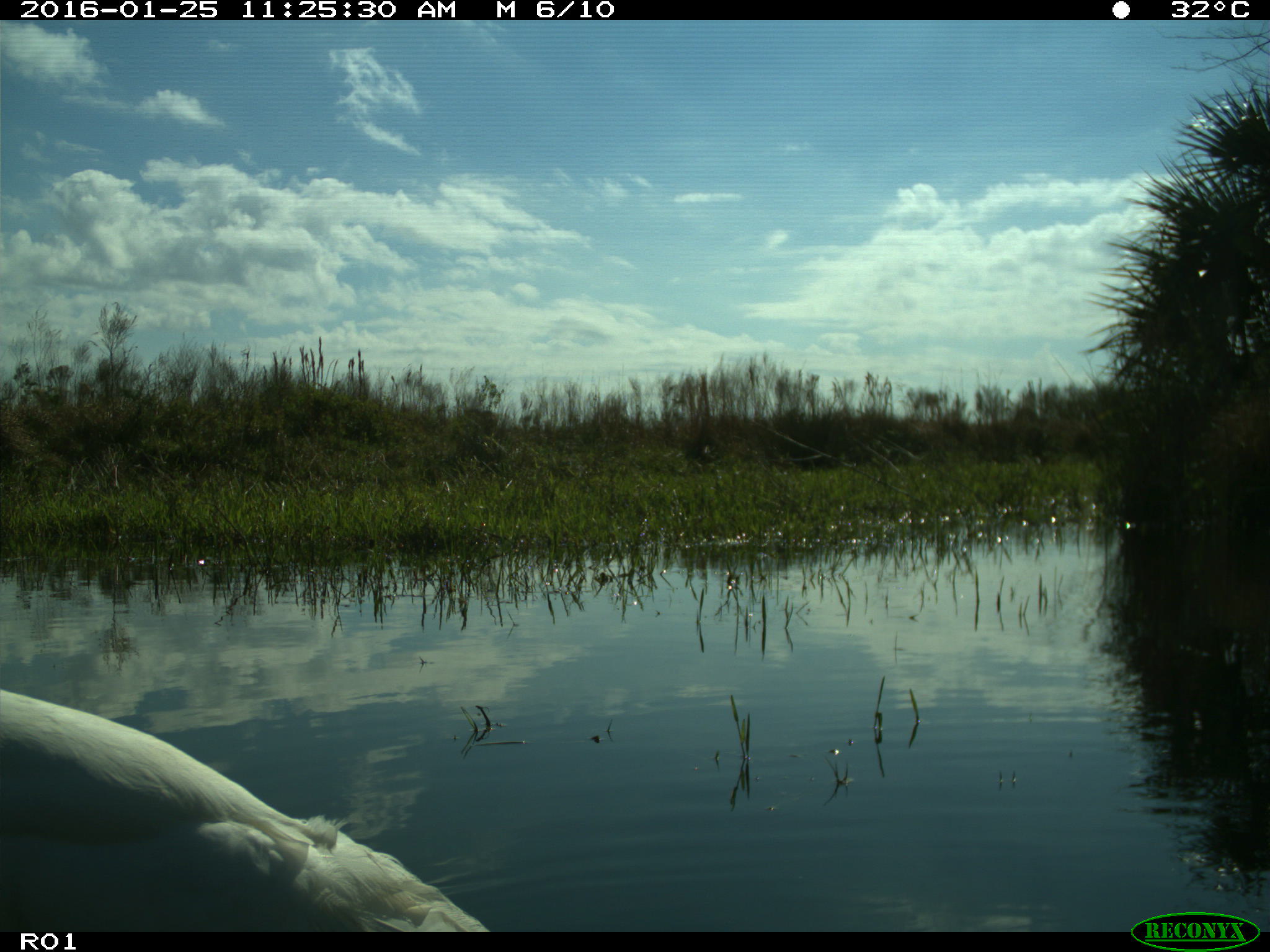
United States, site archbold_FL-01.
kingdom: Animalia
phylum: Chordata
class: Aves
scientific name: Aves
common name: birds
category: unidentified bird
Unidentified bird (birds) (Aves).